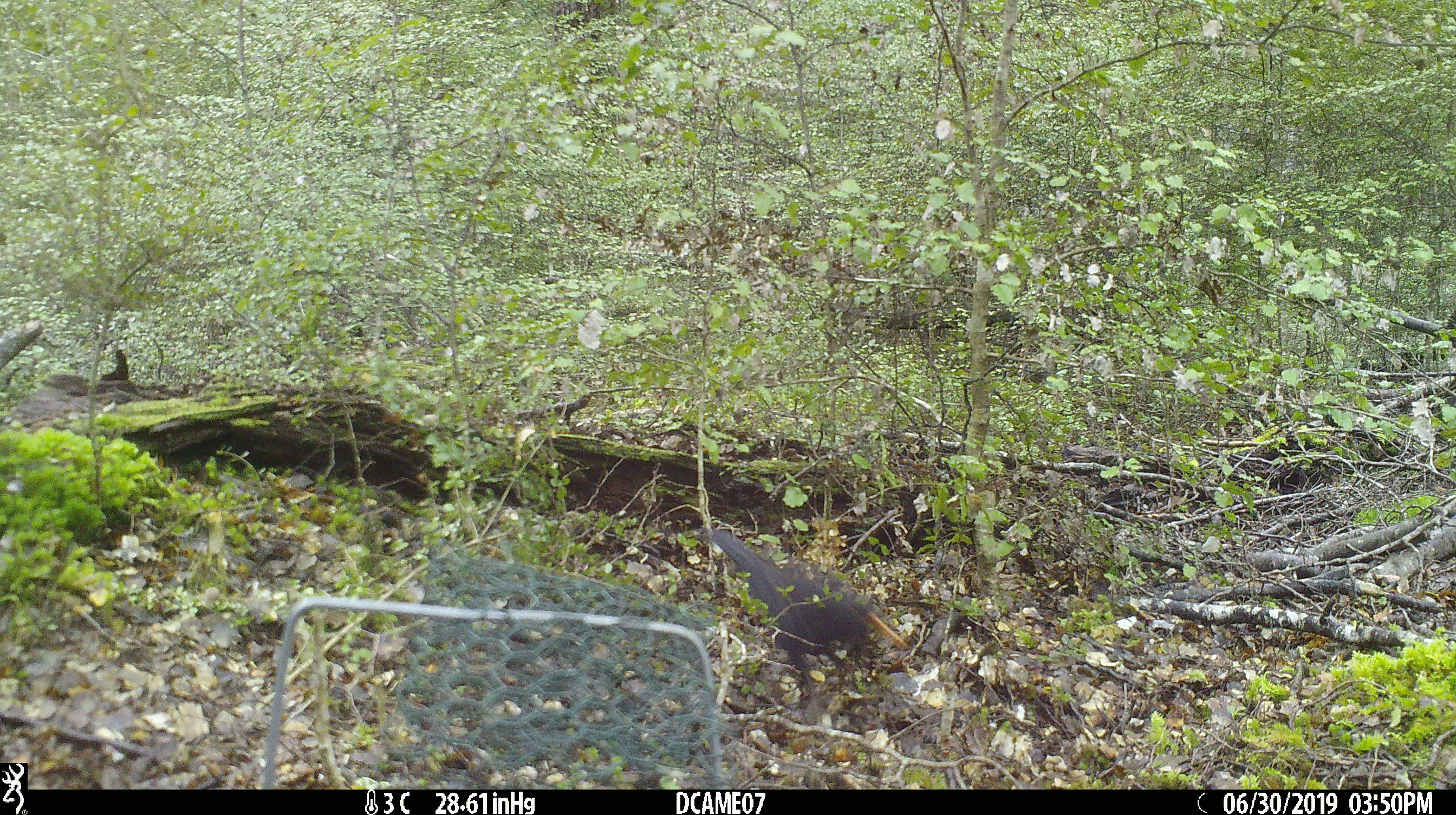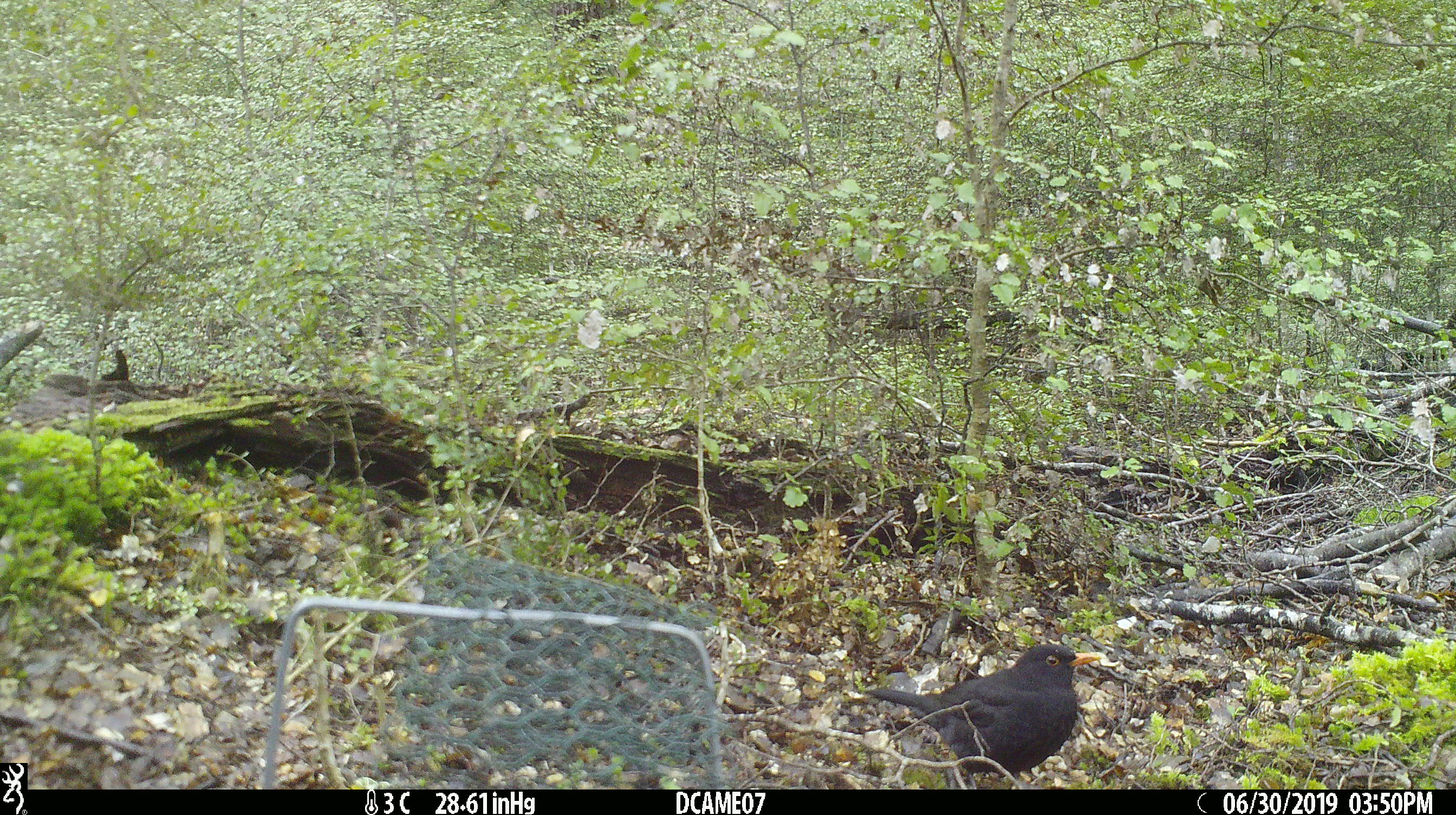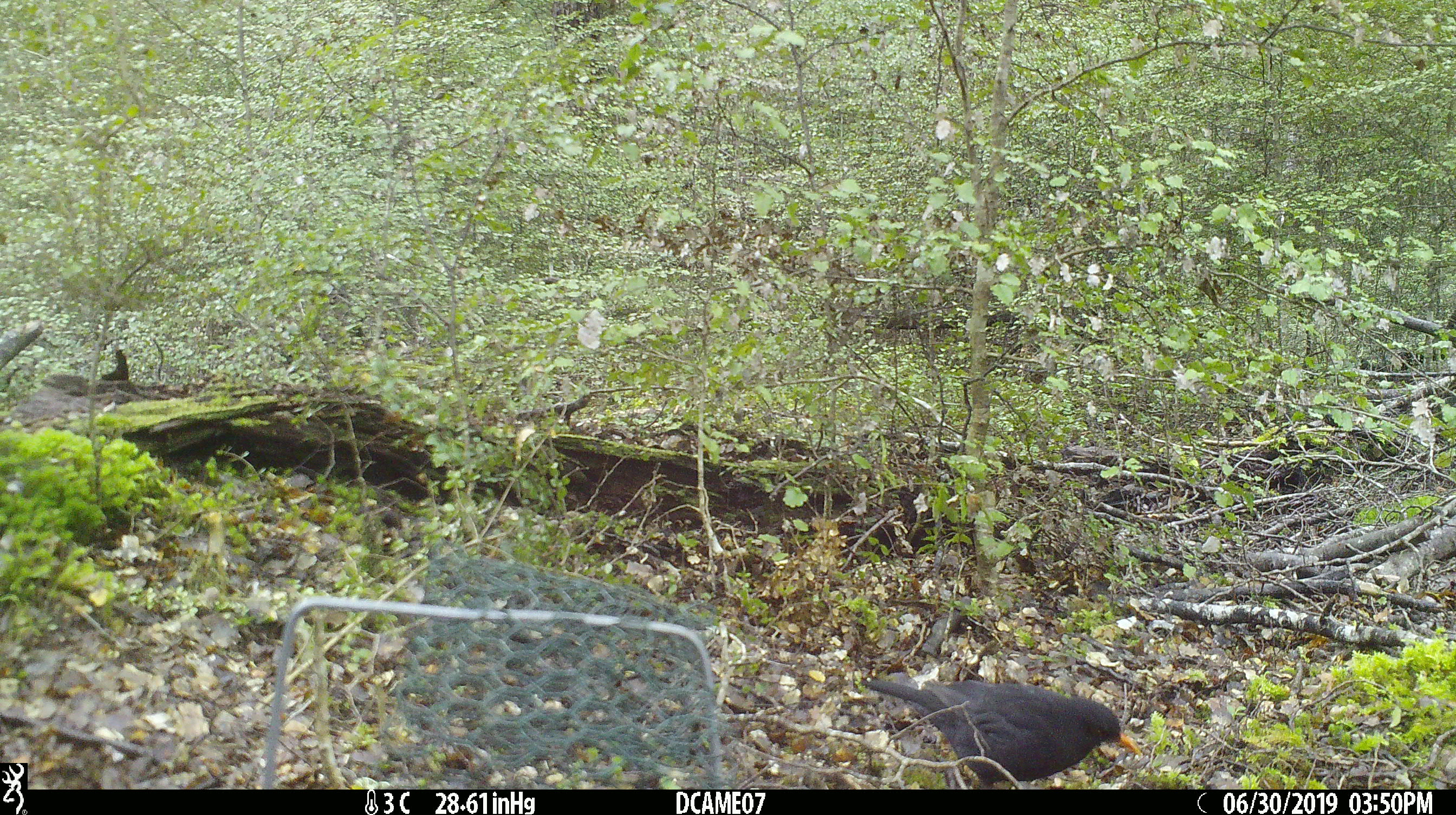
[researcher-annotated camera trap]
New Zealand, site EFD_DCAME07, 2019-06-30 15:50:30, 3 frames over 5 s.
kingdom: Animalia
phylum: Chordata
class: Aves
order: Passeriformes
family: Turdidae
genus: Turdus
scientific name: Turdus merula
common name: eurasian blackbird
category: blackbird